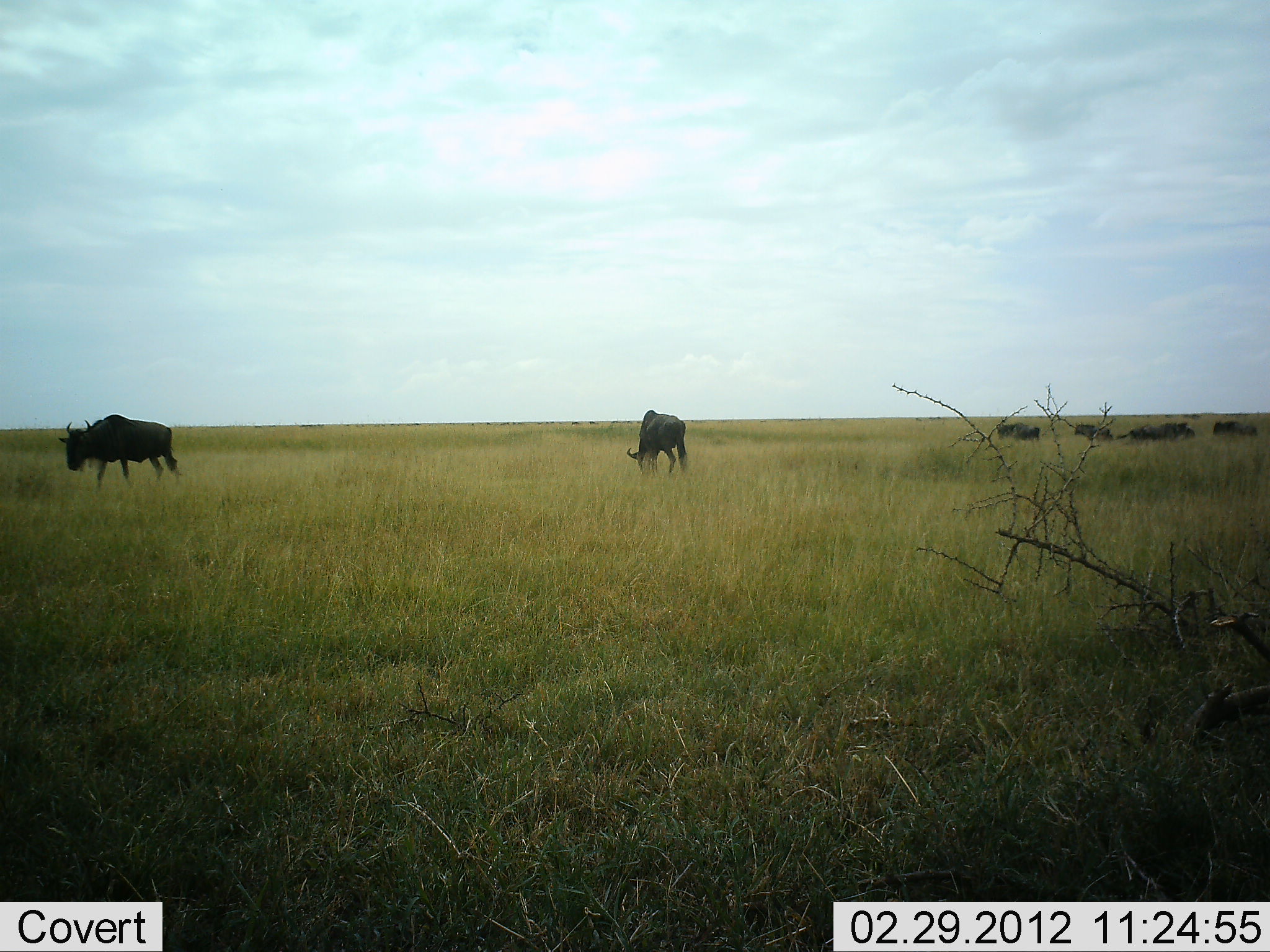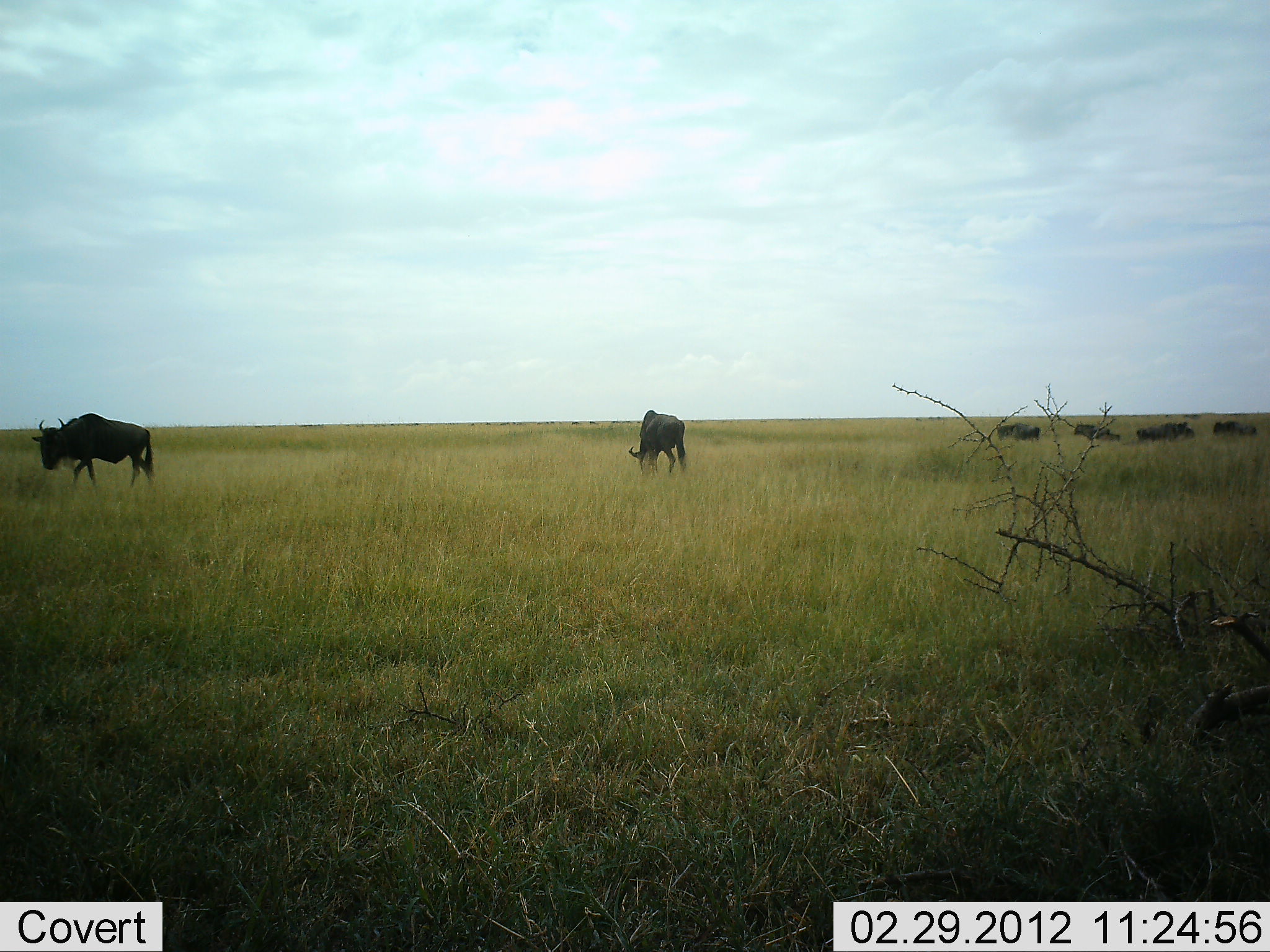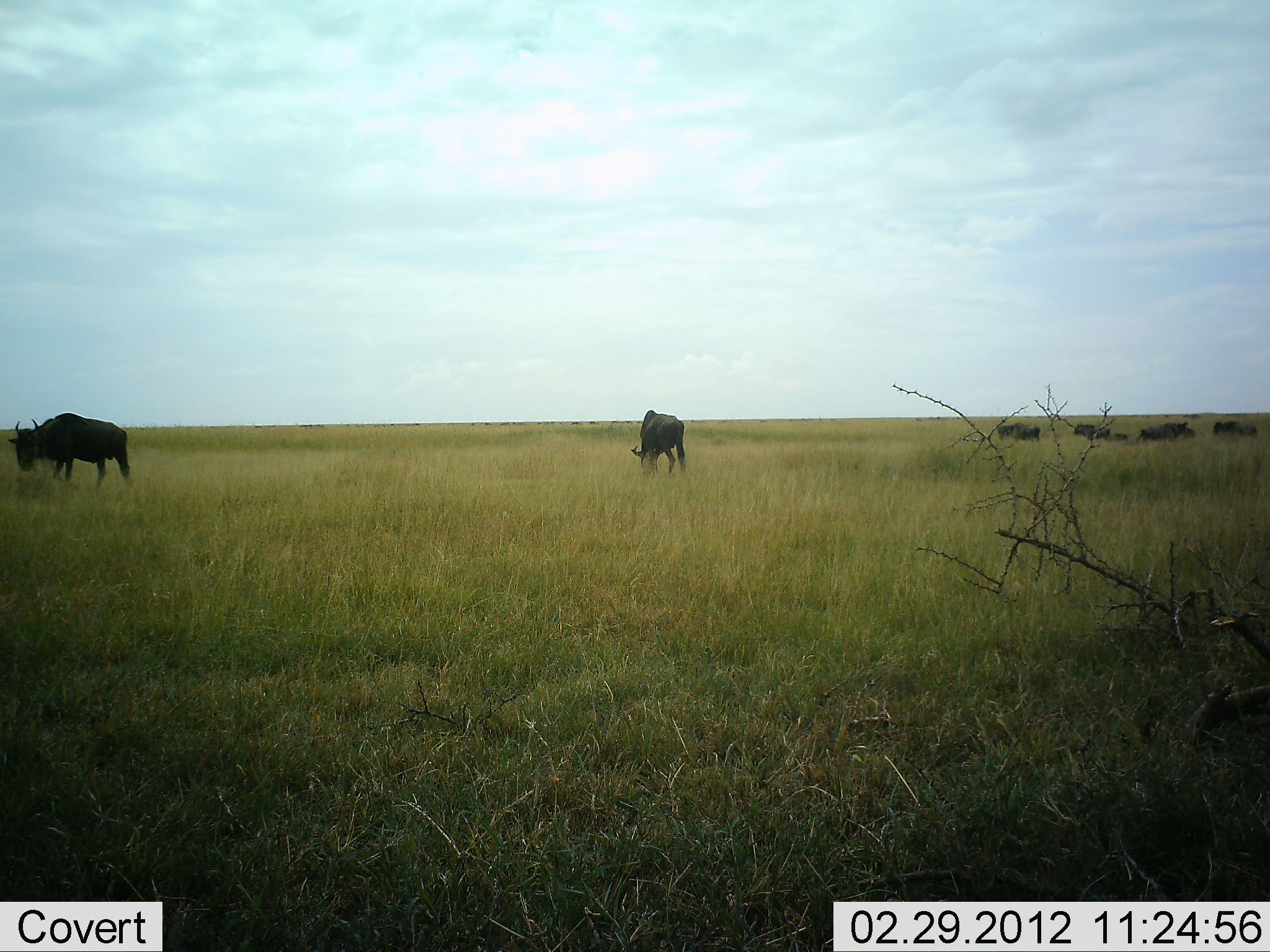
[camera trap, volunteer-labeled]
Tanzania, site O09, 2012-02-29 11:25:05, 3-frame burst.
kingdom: Animalia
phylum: Chordata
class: Mammalia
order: Artiodactyla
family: Bovidae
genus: Connochaetes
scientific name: Connochaetes taurinus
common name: blue wildebeest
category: wildebeest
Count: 7.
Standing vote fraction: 62%.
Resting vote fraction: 0%.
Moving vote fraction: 56%.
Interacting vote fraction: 0%.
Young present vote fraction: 12%.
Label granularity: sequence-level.